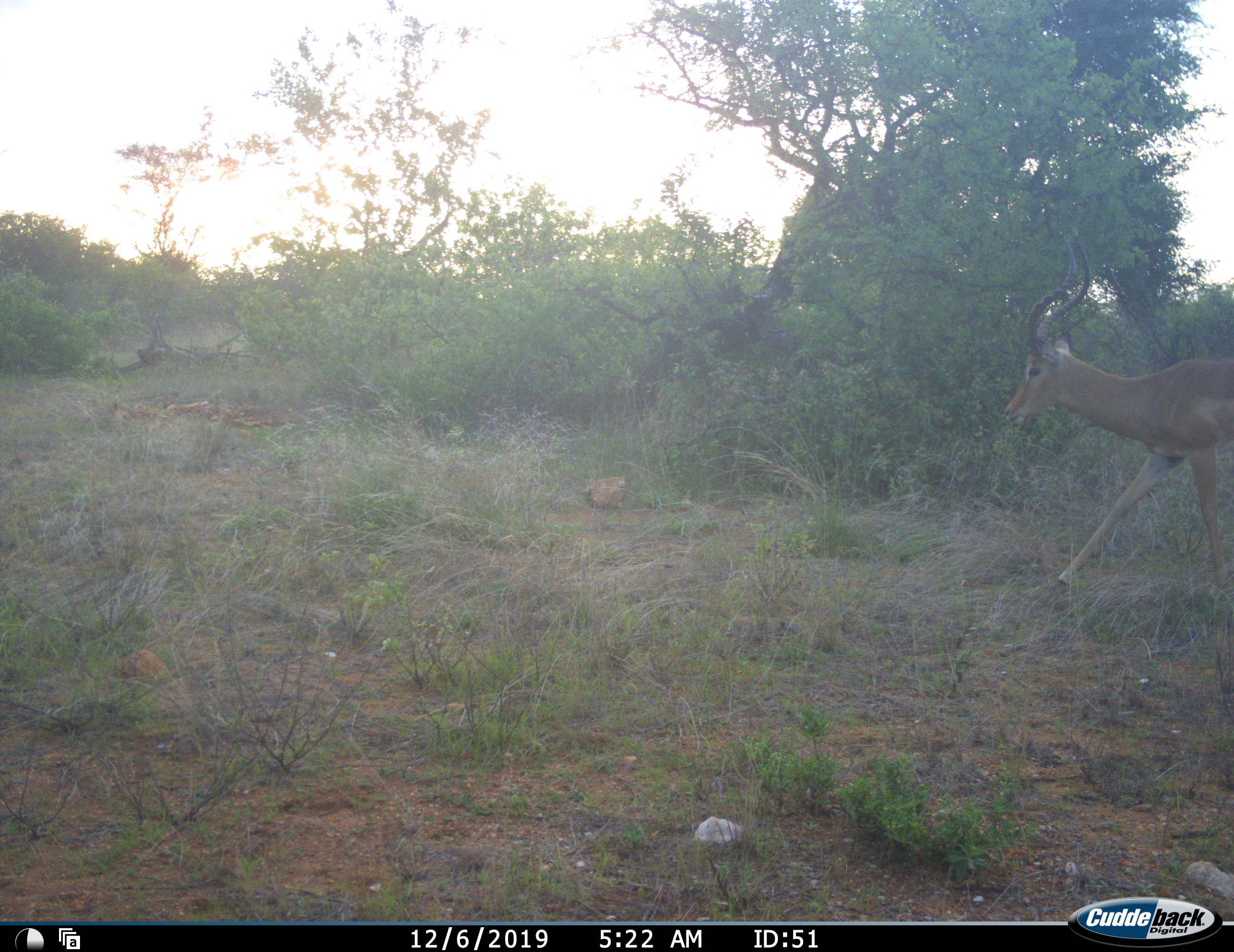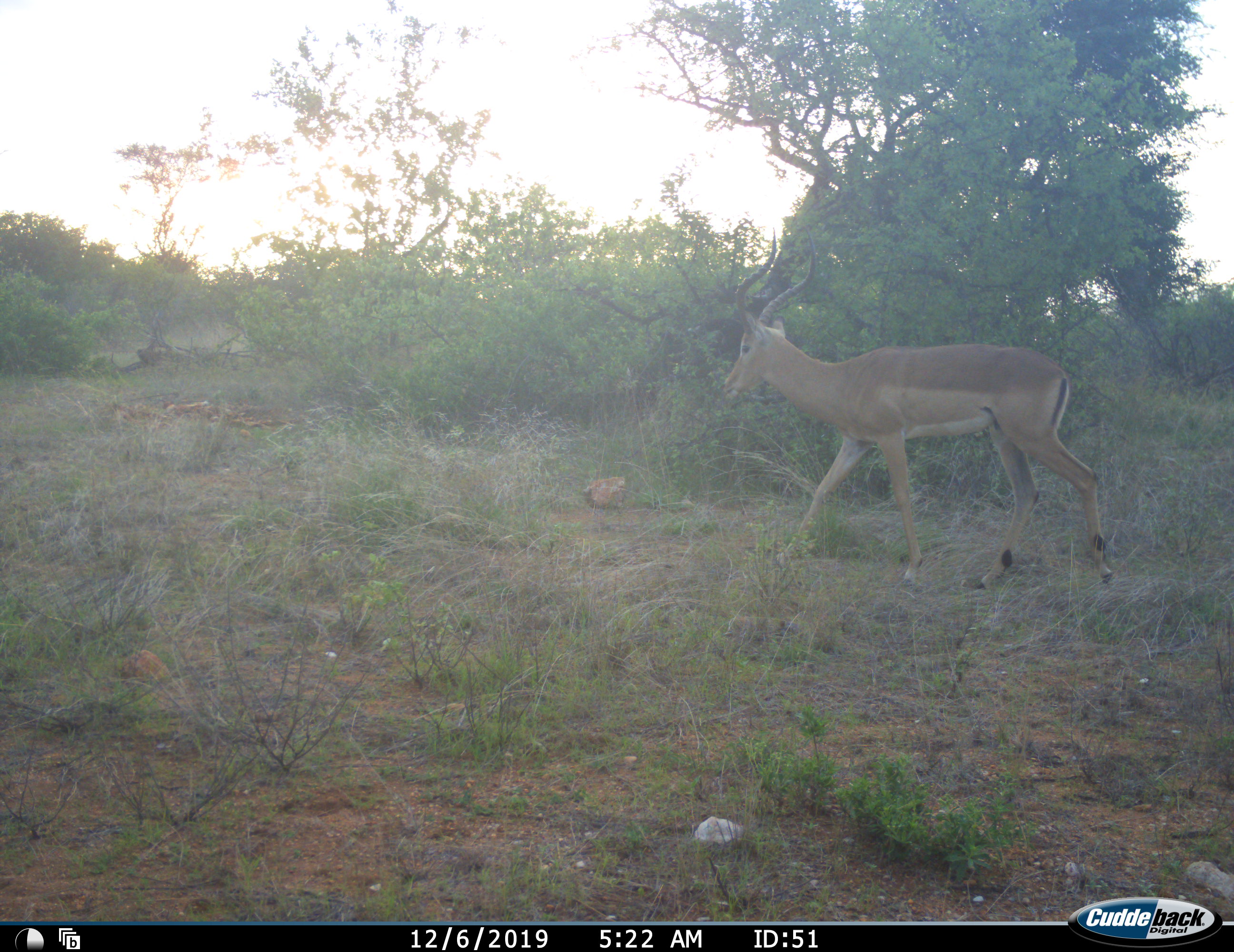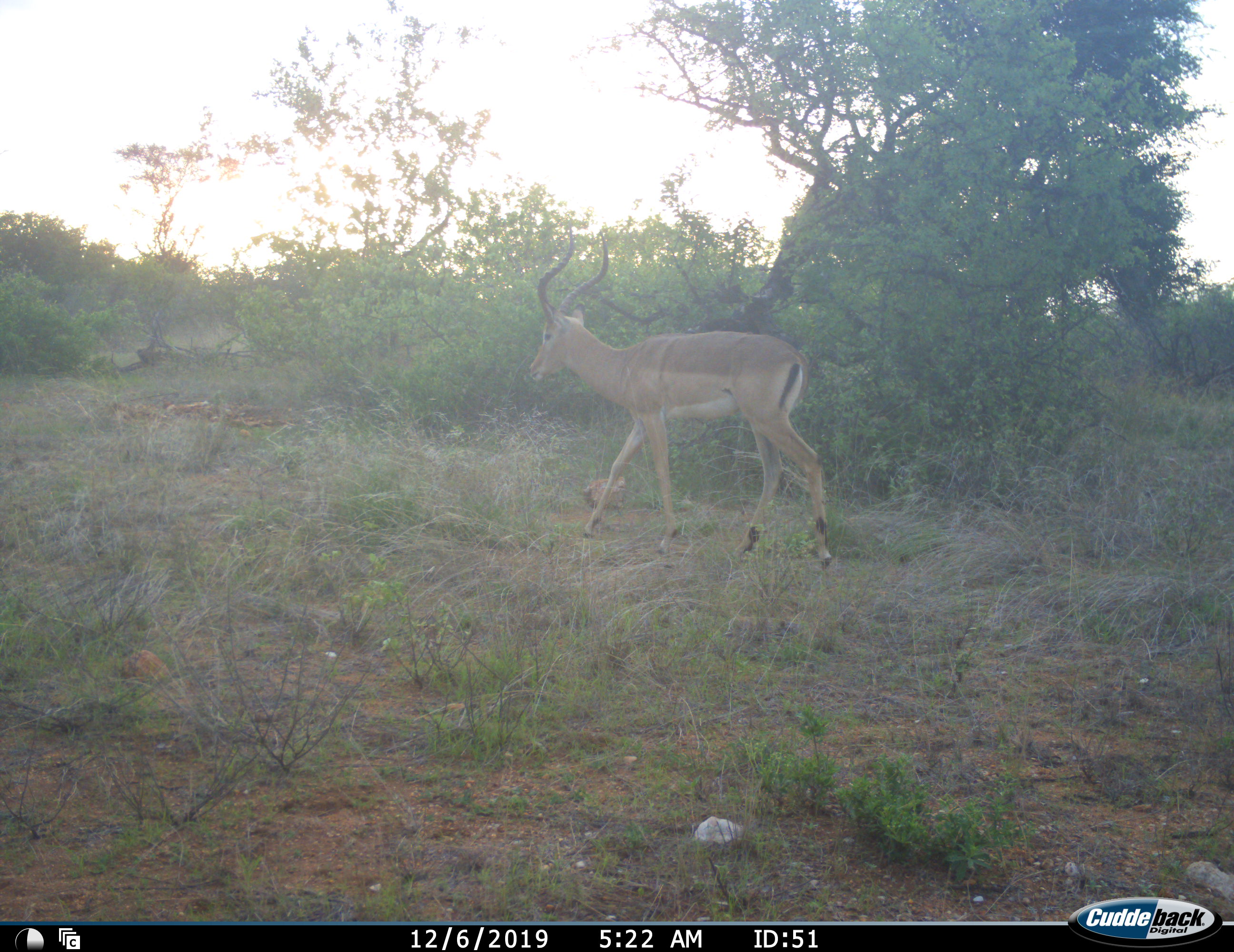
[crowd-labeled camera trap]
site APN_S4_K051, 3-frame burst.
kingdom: Animalia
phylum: Chordata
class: Mammalia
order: Artiodactyla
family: Bovidae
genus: Aepyceros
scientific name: Aepyceros melampus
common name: impala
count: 1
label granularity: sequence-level